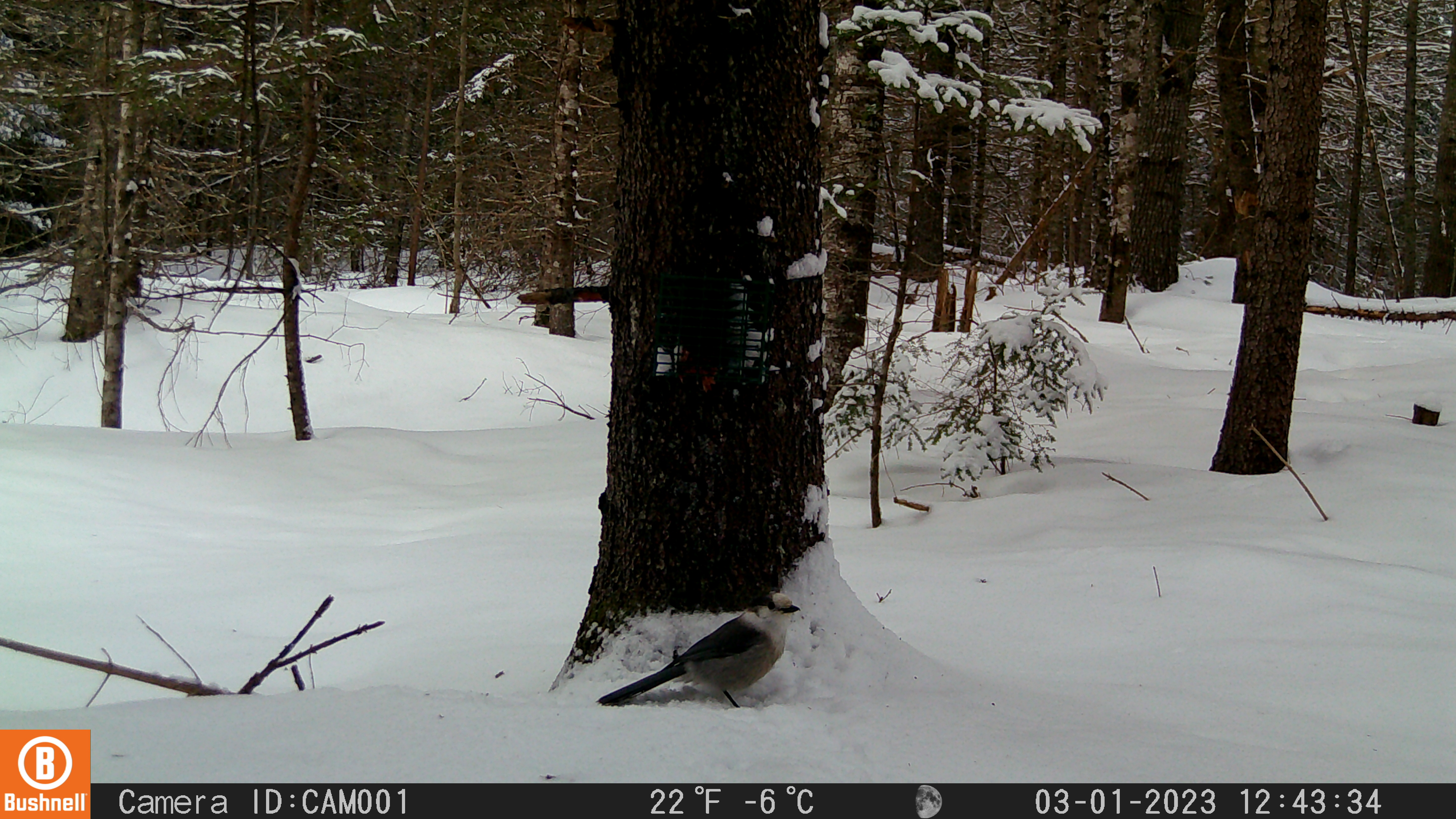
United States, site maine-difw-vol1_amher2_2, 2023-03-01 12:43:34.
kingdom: Animalia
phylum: Chordata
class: Aves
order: Passeriformes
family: Corvidae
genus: Perisoreus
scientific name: Perisoreus canadensis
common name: canada jay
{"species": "canada jay (Perisoreus canadensis)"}